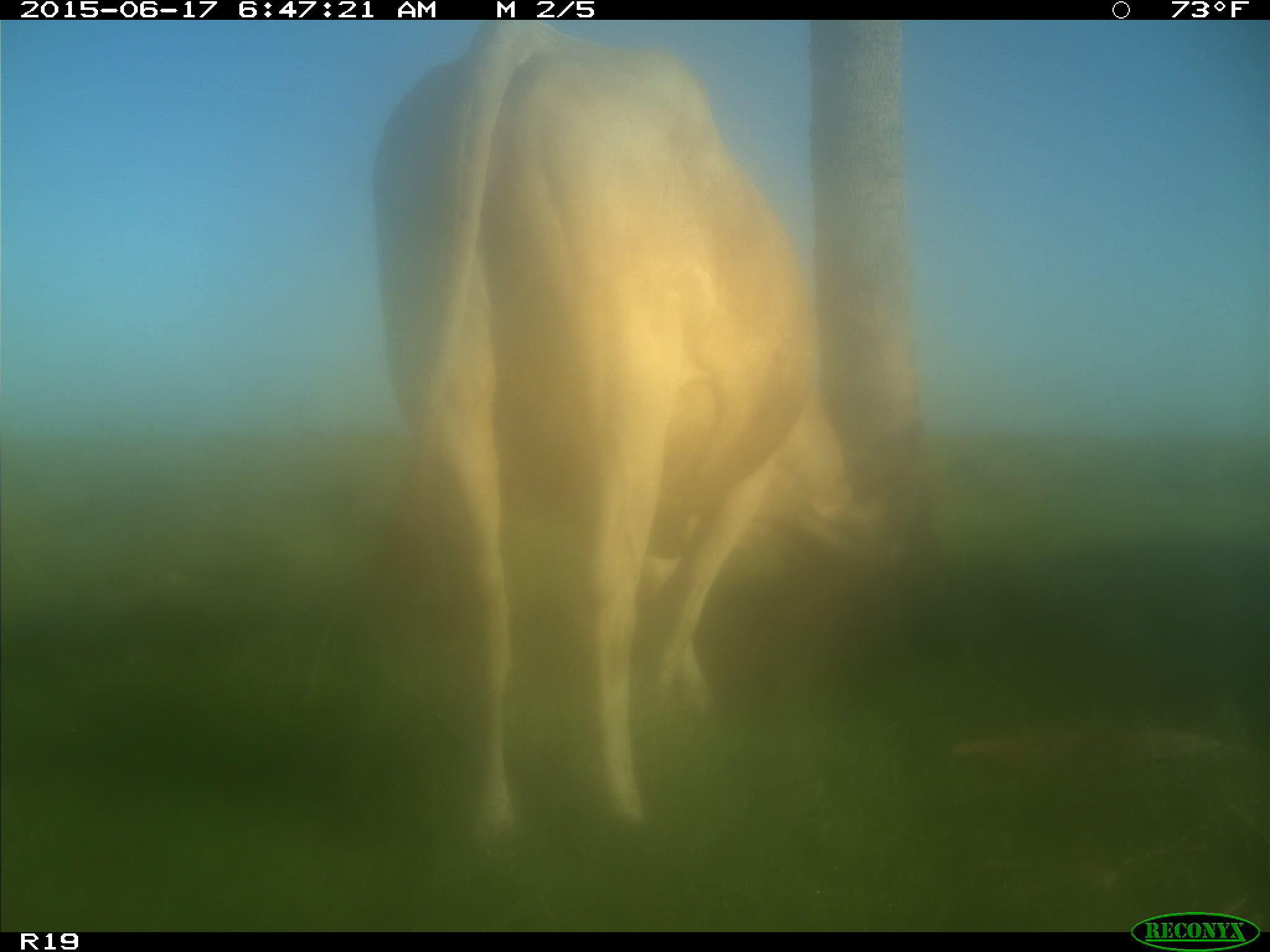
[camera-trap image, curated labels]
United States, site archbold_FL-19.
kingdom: Animalia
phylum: Chordata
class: Mammalia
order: Artiodactyla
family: Bovidae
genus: Bos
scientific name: Bos taurus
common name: domestic cow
Bos taurus (domestic cow).